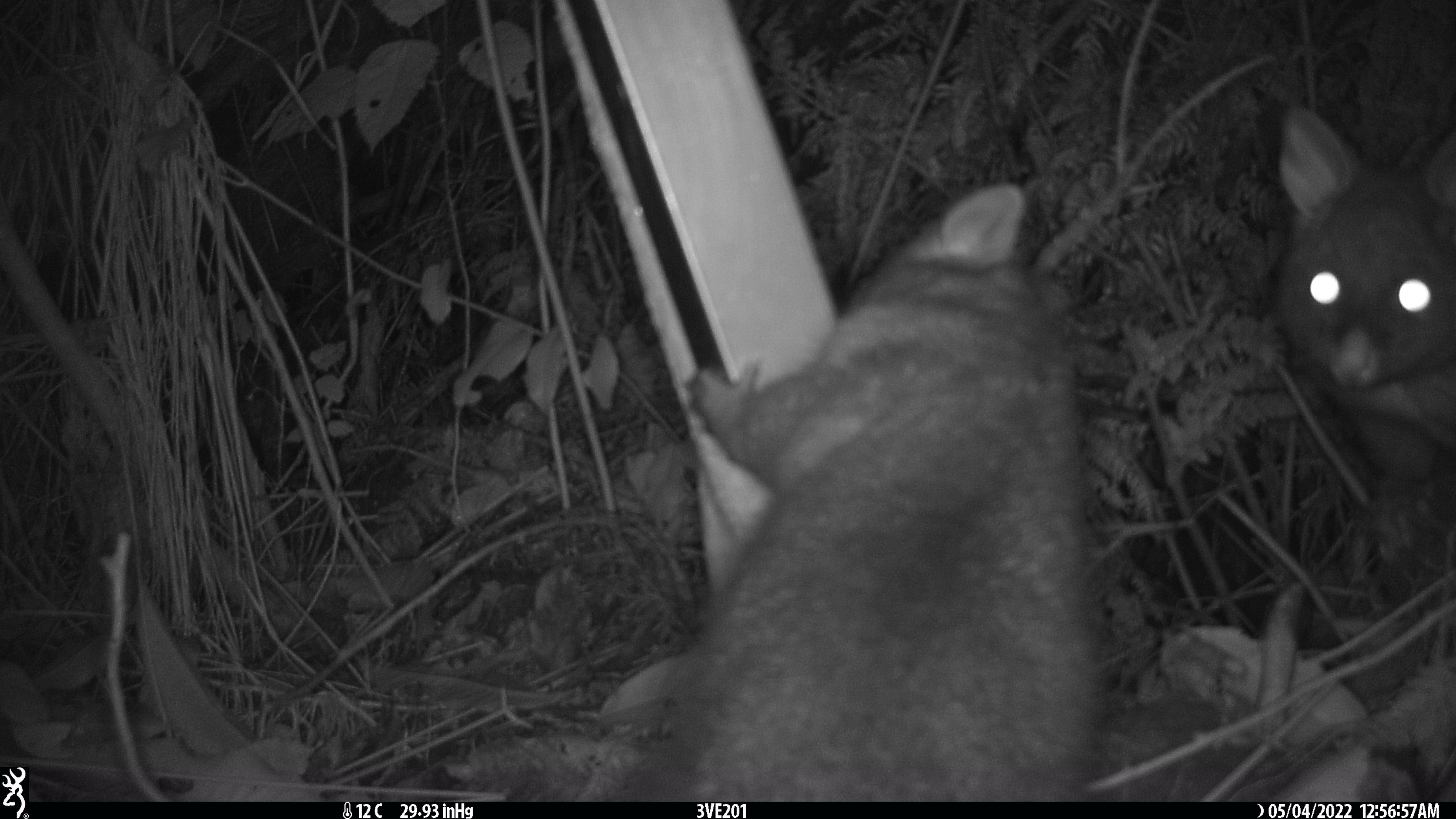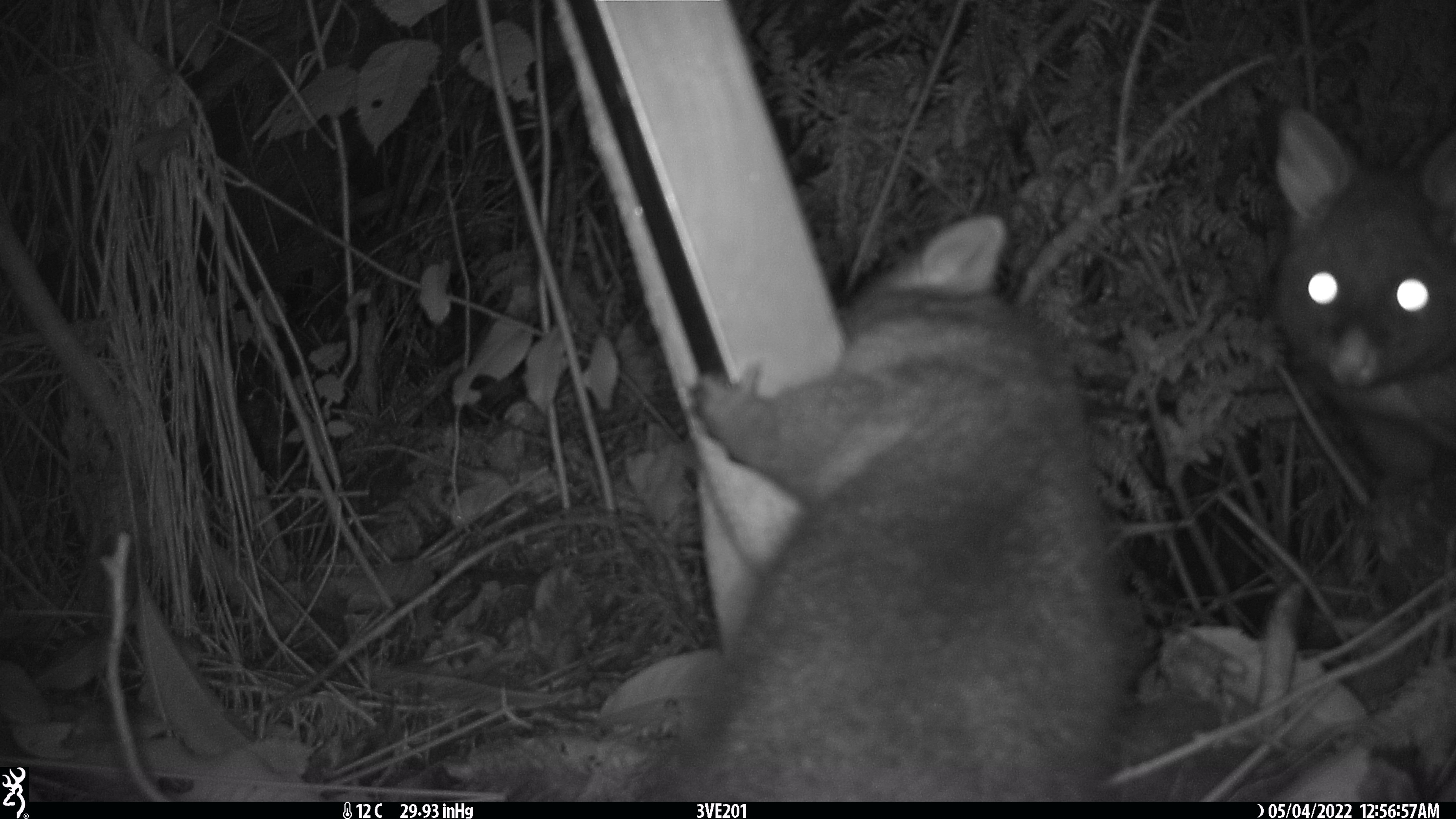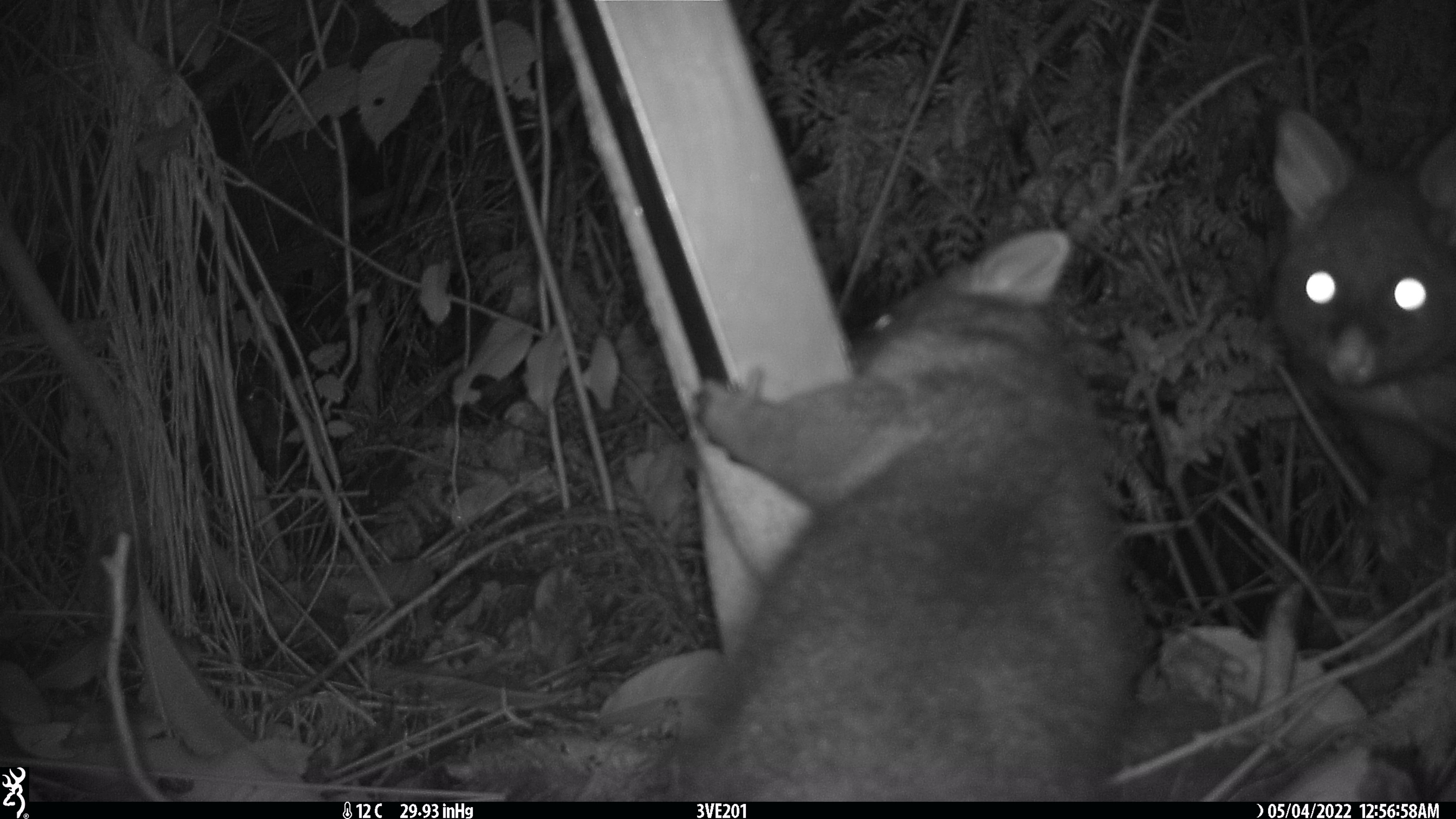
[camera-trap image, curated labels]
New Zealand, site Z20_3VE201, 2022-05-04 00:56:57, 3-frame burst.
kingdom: Animalia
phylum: Chordata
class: Mammalia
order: Diprotodontia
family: Phalangeridae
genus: Trichosurus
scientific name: Trichosurus vulpecula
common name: common brushtail possum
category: possum